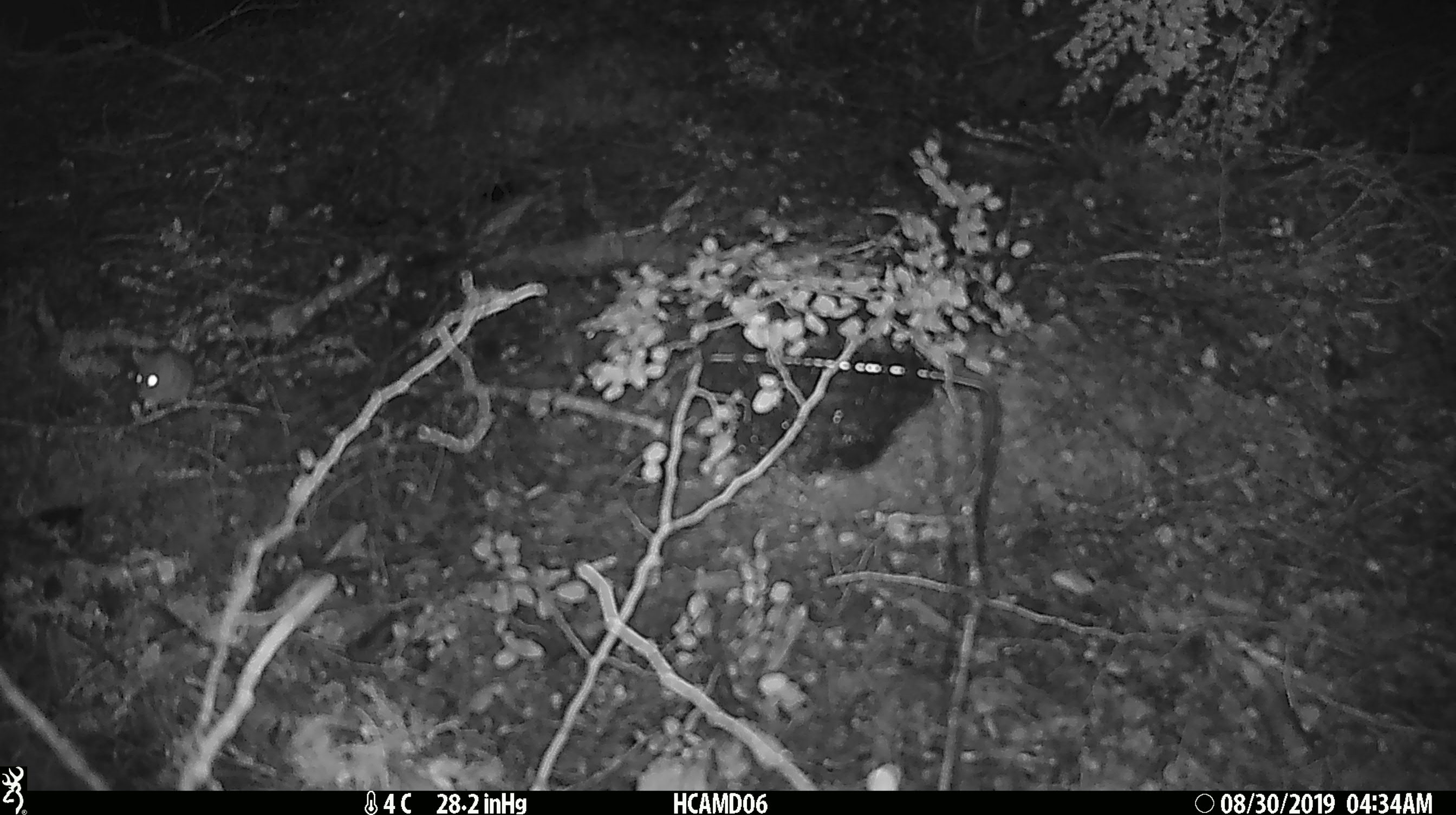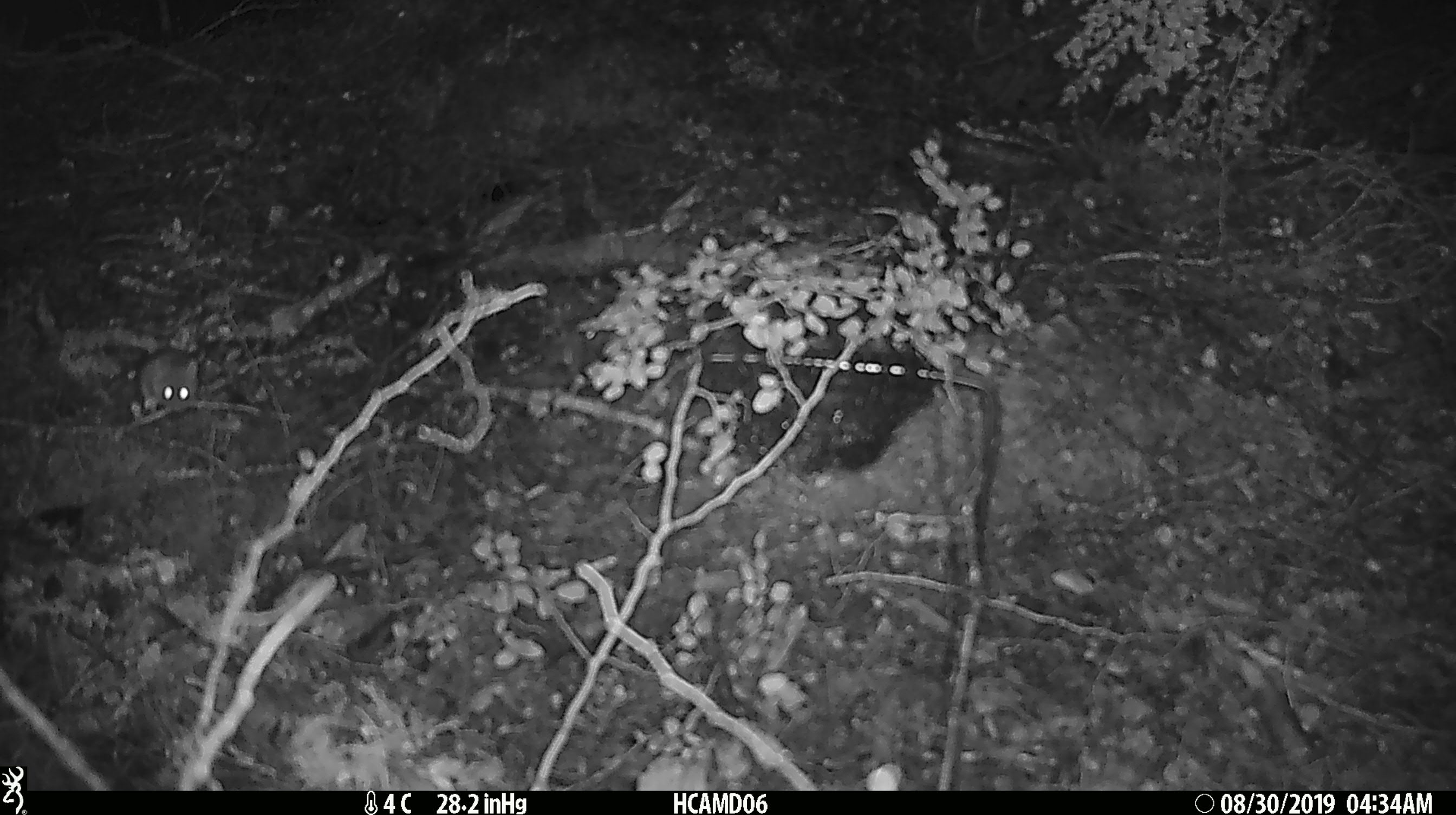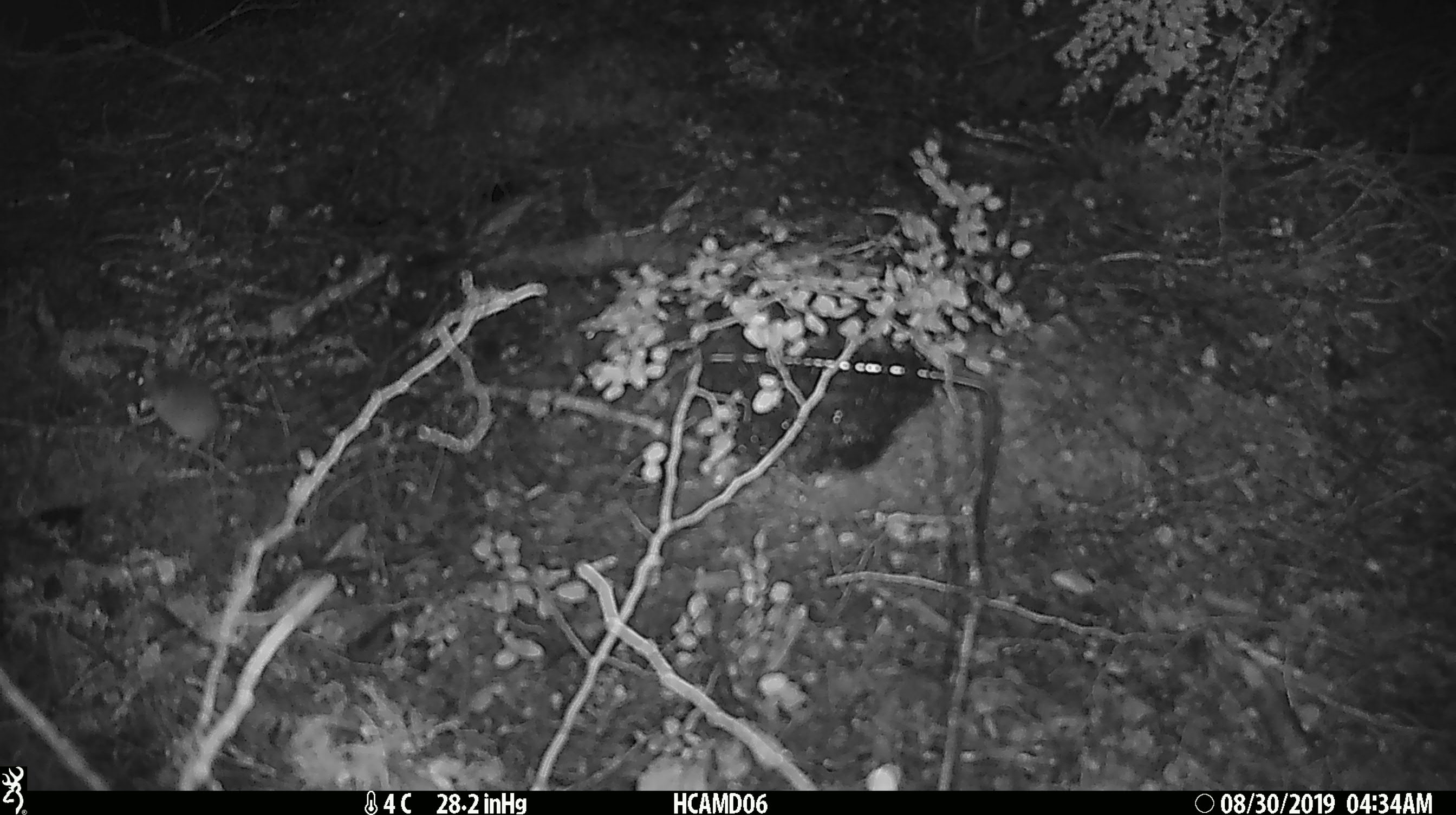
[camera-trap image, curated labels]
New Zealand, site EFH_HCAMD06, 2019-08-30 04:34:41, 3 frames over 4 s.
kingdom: Animalia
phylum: Chordata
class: Mammalia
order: Rodentia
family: Muridae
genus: Mus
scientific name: Mus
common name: mouse